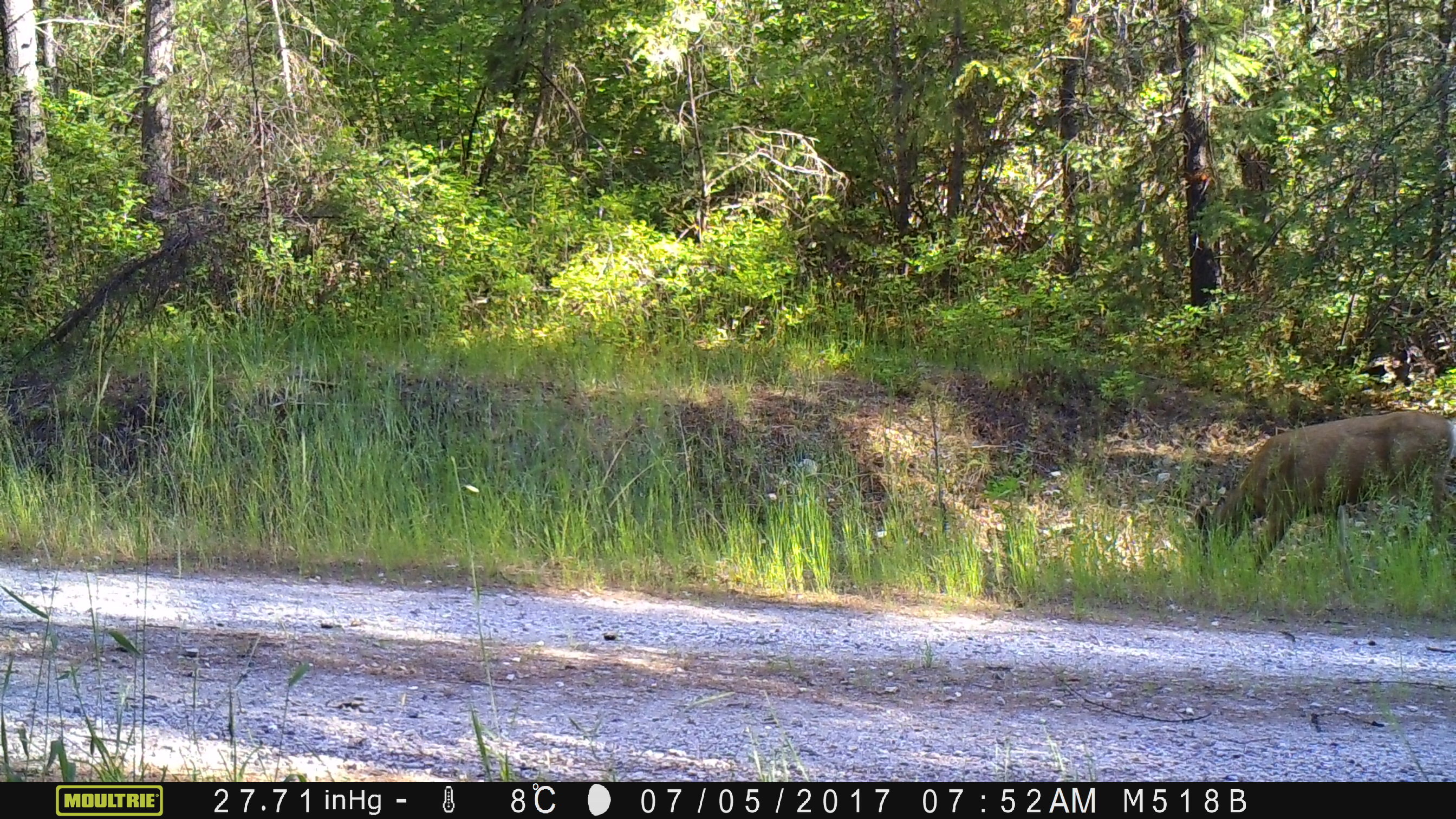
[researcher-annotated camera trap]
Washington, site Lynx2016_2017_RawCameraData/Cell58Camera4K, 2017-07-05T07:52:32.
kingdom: Animalia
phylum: Chordata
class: Mammalia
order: Artiodactyla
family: Cervidae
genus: Odocoileus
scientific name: Odocoileus hemionus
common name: mule deer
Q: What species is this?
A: Odocoileus hemionus (mule deer).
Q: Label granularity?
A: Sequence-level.